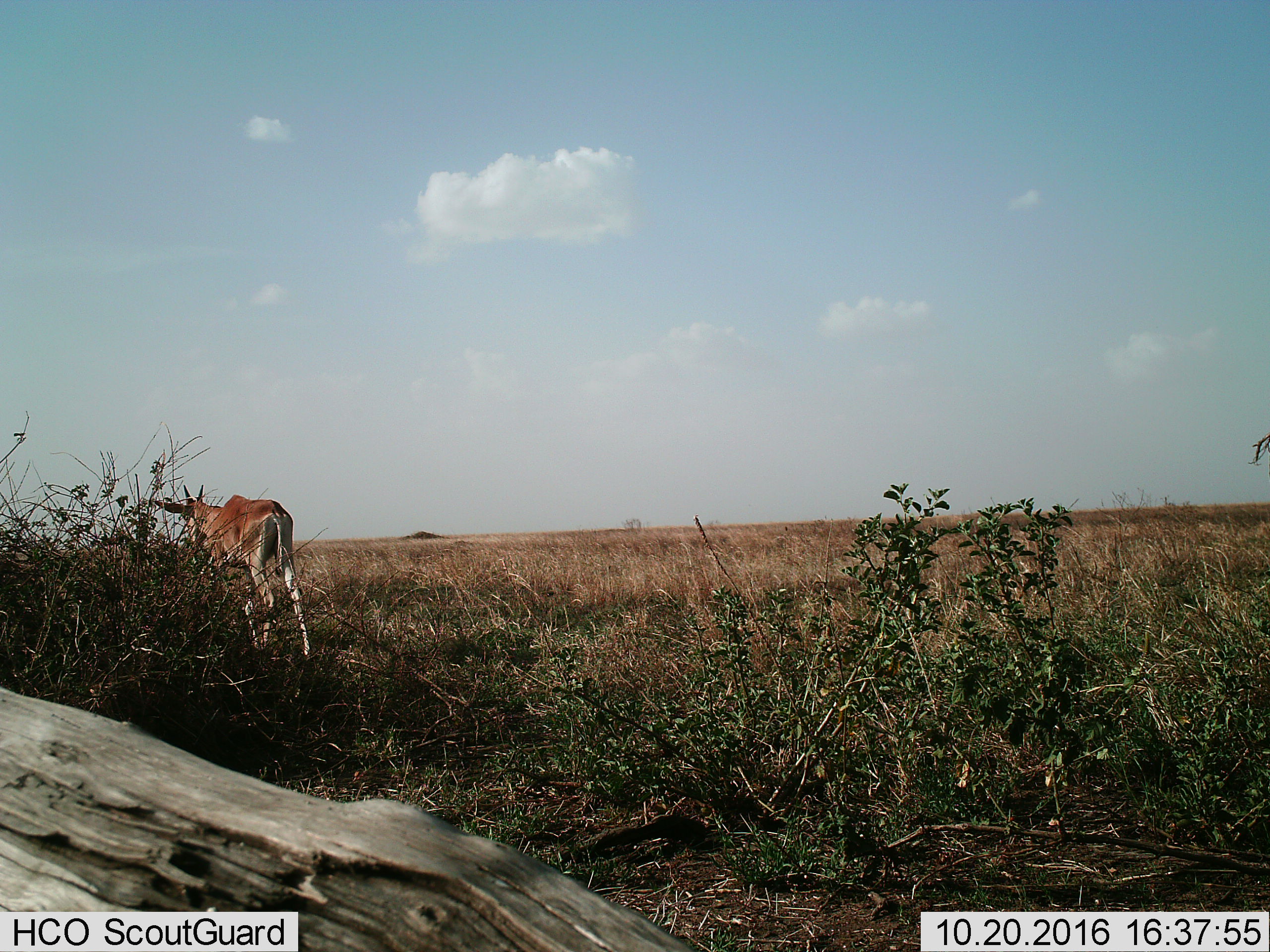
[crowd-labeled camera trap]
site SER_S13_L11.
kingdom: Animalia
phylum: Chordata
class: Mammalia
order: Artiodactyla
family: Bovidae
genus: Tragelaphus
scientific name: Tragelaphus oryx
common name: eland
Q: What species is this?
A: Eland (Tragelaphus oryx).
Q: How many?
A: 1.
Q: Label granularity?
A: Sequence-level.